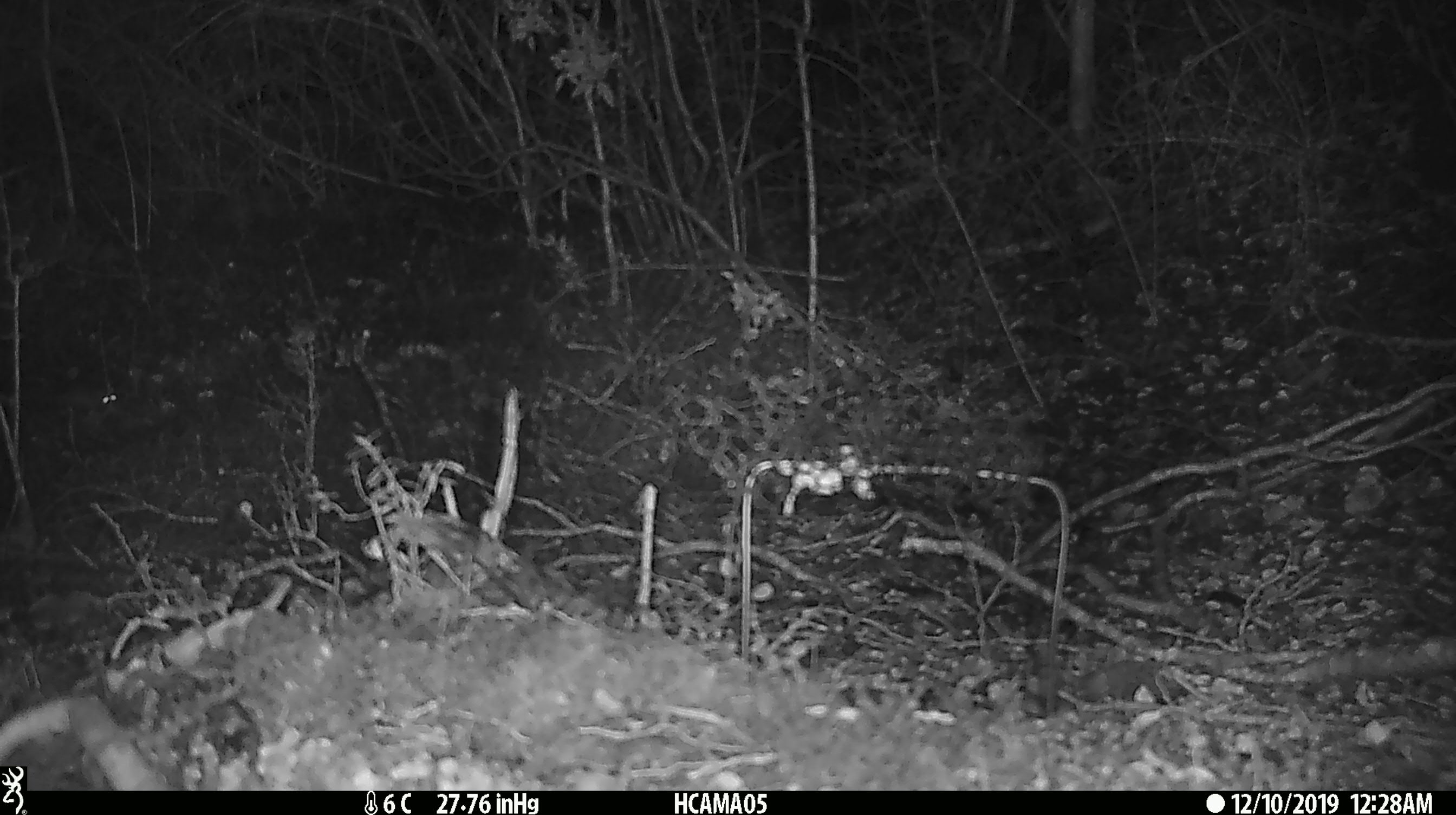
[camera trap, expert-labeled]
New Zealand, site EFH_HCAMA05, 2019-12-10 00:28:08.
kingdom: Animalia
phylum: Chordata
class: Mammalia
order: Rodentia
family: Muridae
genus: Mus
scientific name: Mus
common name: mouse